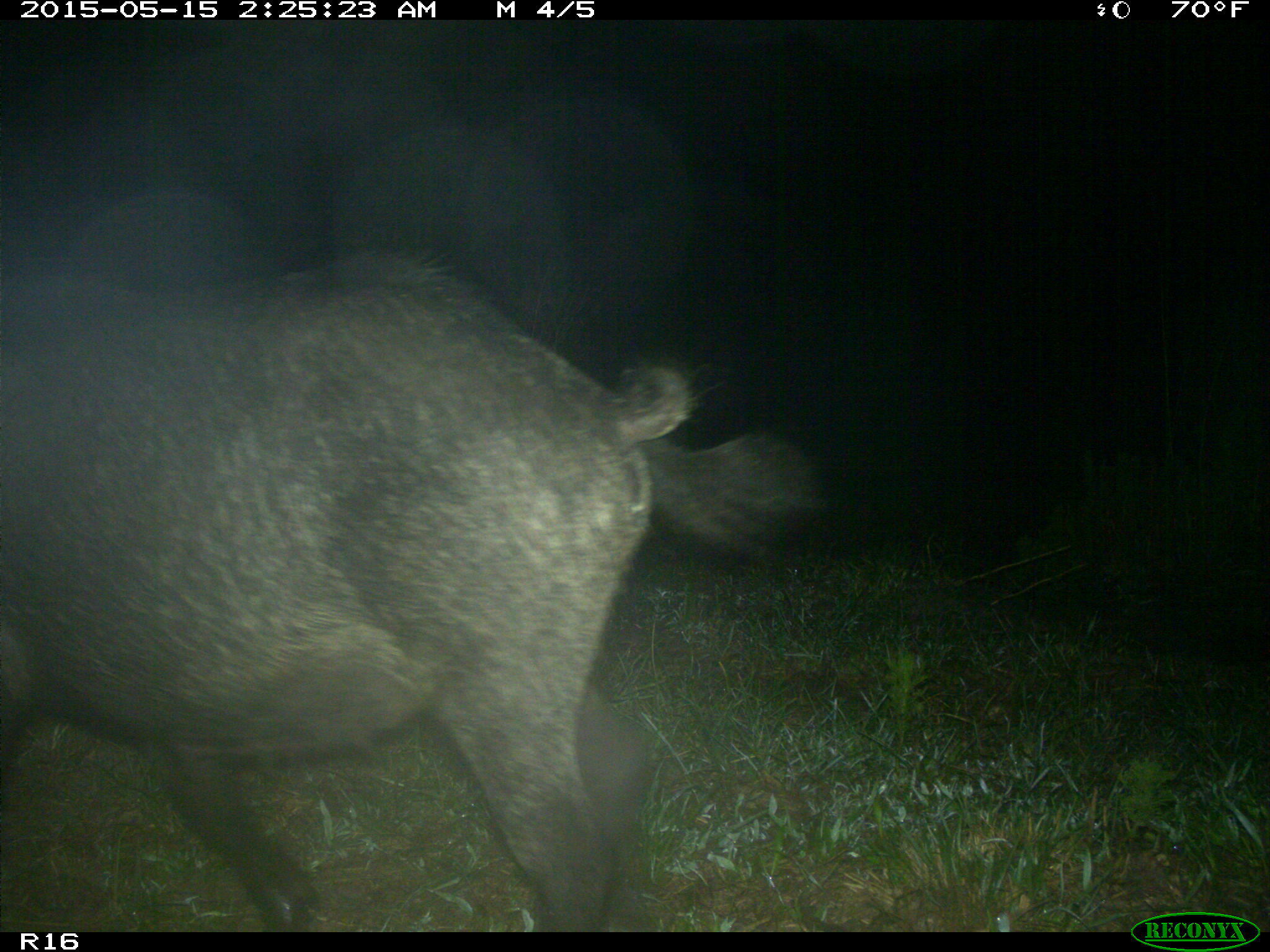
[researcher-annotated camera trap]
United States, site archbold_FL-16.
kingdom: Animalia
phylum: Chordata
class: Mammalia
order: Artiodactyla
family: Suidae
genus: Sus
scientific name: Sus scrofa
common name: wild boar